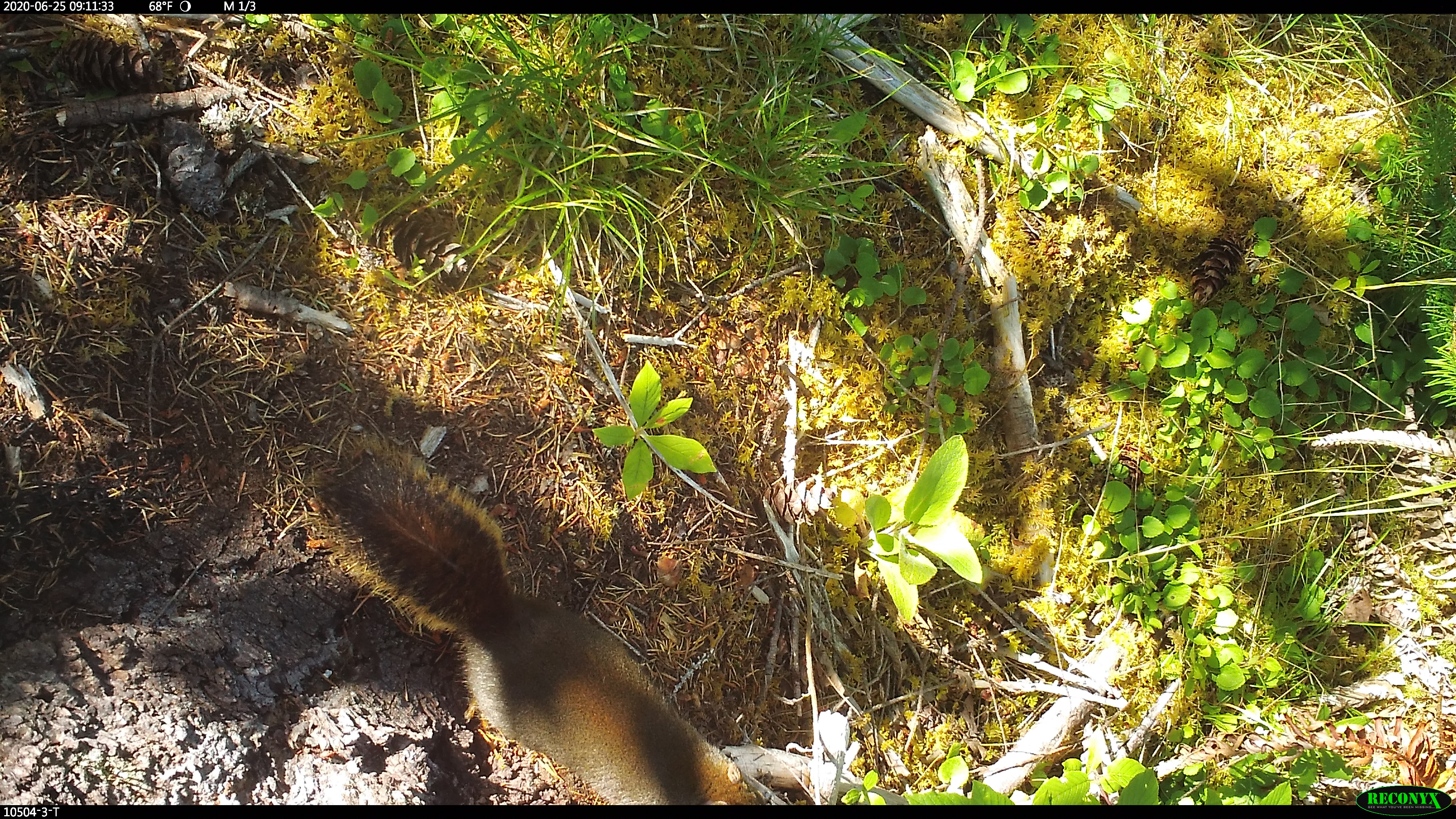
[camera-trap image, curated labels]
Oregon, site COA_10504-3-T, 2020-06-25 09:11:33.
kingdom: Animalia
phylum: Chordata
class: Mammalia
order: Rodentia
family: Sciuridae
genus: Tamiasciurus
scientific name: Tamiasciurus douglasii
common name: douglas squirrel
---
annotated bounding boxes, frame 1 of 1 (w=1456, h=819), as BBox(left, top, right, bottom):
douglas squirrel: BBox(315, 455, 760, 801)